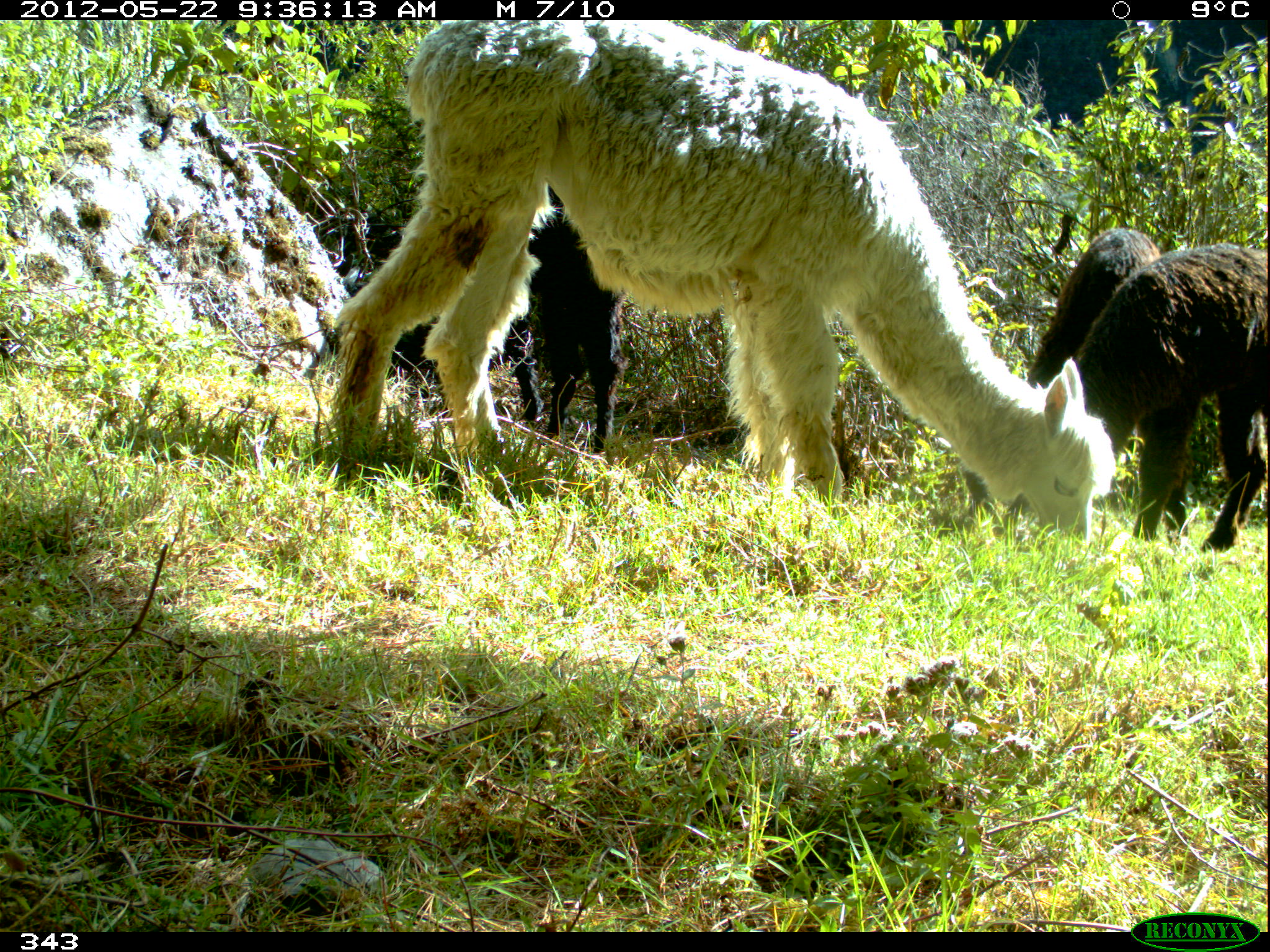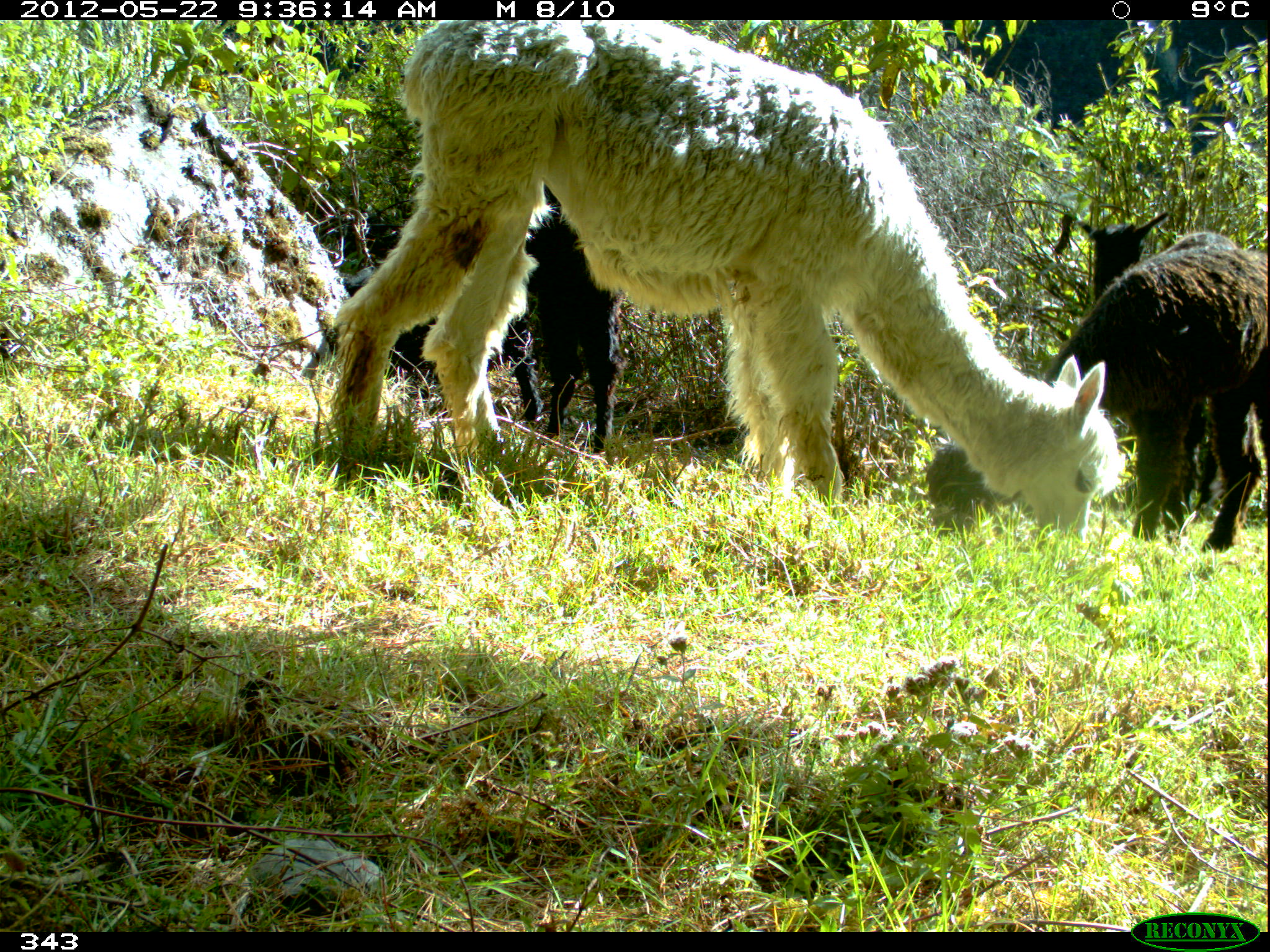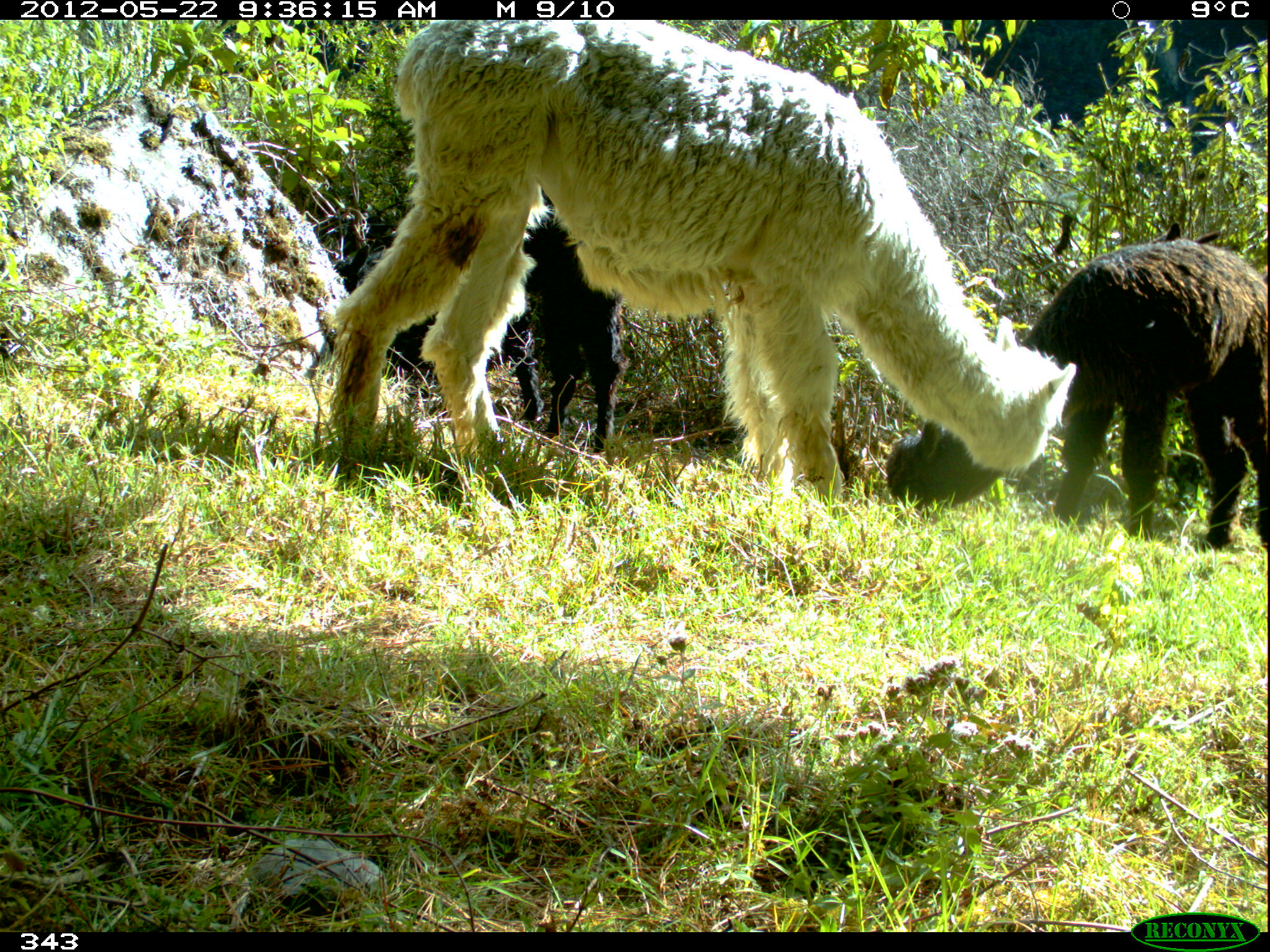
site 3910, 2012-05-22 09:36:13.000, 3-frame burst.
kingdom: Animalia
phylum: Chordata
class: Mammalia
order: Artiodactyla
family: Camelidae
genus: Vicugna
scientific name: Vicugna pacos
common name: alpaca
Vicugna pacos (alpaca).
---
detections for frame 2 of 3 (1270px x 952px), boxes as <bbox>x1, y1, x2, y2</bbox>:
vicugna pacos: <bbox>330, 19, 1123, 542</bbox>; <bbox>925, 246, 1267, 553</bbox>; <bbox>1053, 212, 1237, 512</bbox>; <bbox>340, 258, 540, 423</bbox>; <bbox>524, 183, 619, 450</bbox>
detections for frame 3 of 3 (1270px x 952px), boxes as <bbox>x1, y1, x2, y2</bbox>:
vicugna pacos: <bbox>329, 19, 1077, 503</bbox>; <bbox>883, 240, 1267, 548</bbox>; <bbox>333, 241, 533, 419</bbox>; <bbox>533, 218, 625, 449</bbox>